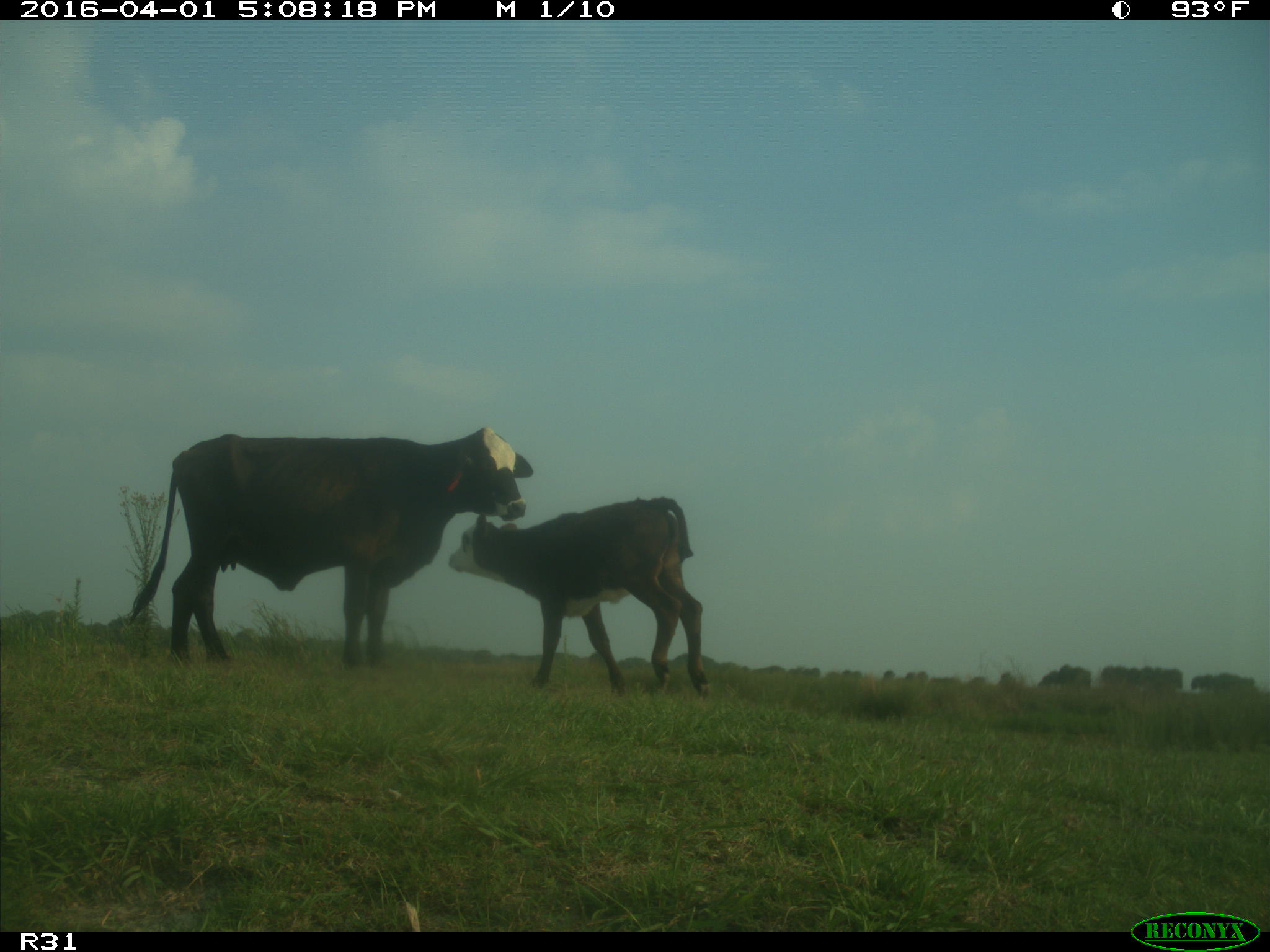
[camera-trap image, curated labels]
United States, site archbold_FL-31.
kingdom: Animalia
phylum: Chordata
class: Mammalia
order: Artiodactyla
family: Bovidae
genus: Bos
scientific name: Bos taurus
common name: domestic cow